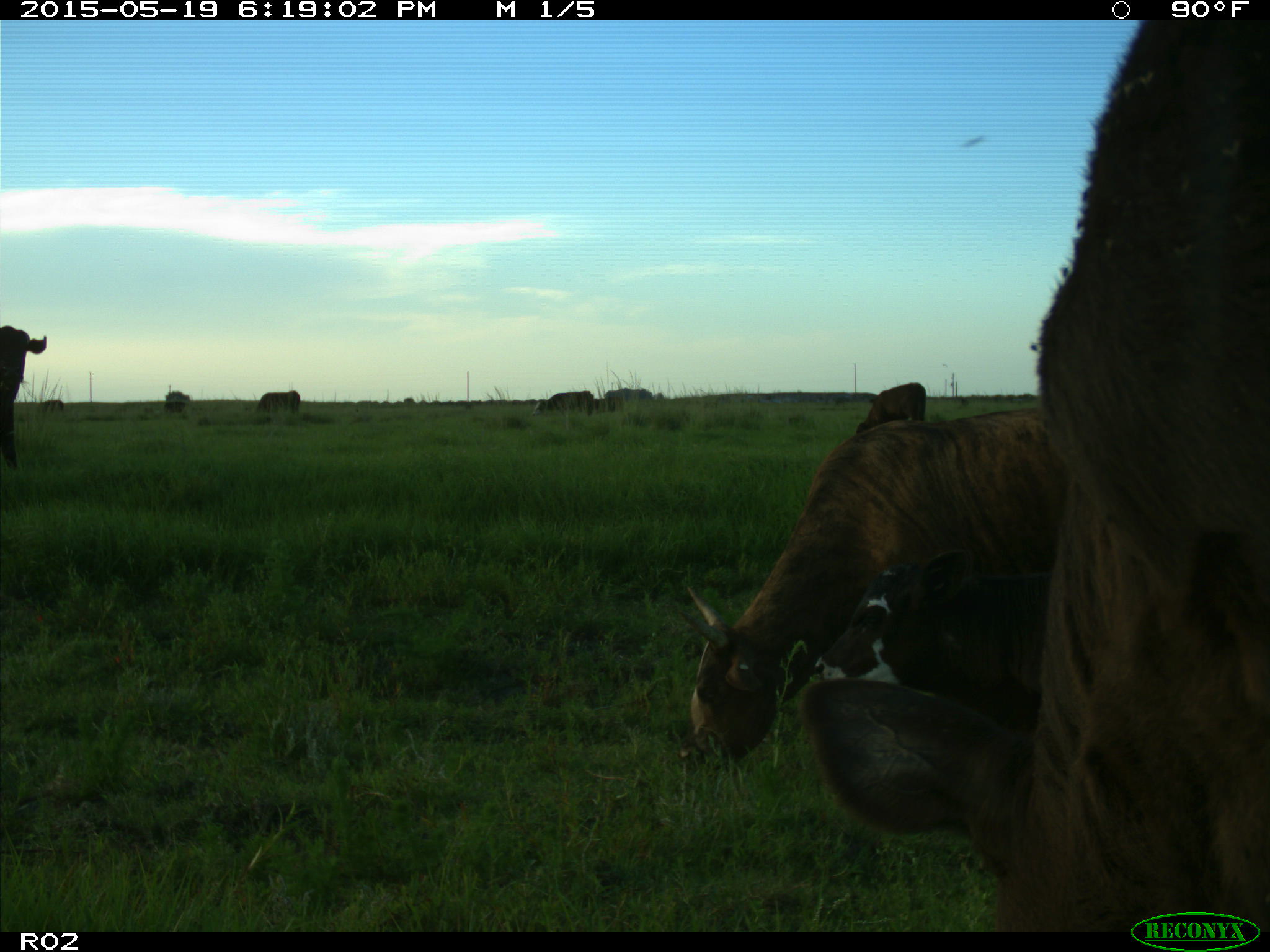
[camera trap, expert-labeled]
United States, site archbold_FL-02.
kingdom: Animalia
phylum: Chordata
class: Mammalia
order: Artiodactyla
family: Bovidae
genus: Bos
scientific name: Bos taurus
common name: domestic cow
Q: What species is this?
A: Bos taurus (domestic cow).